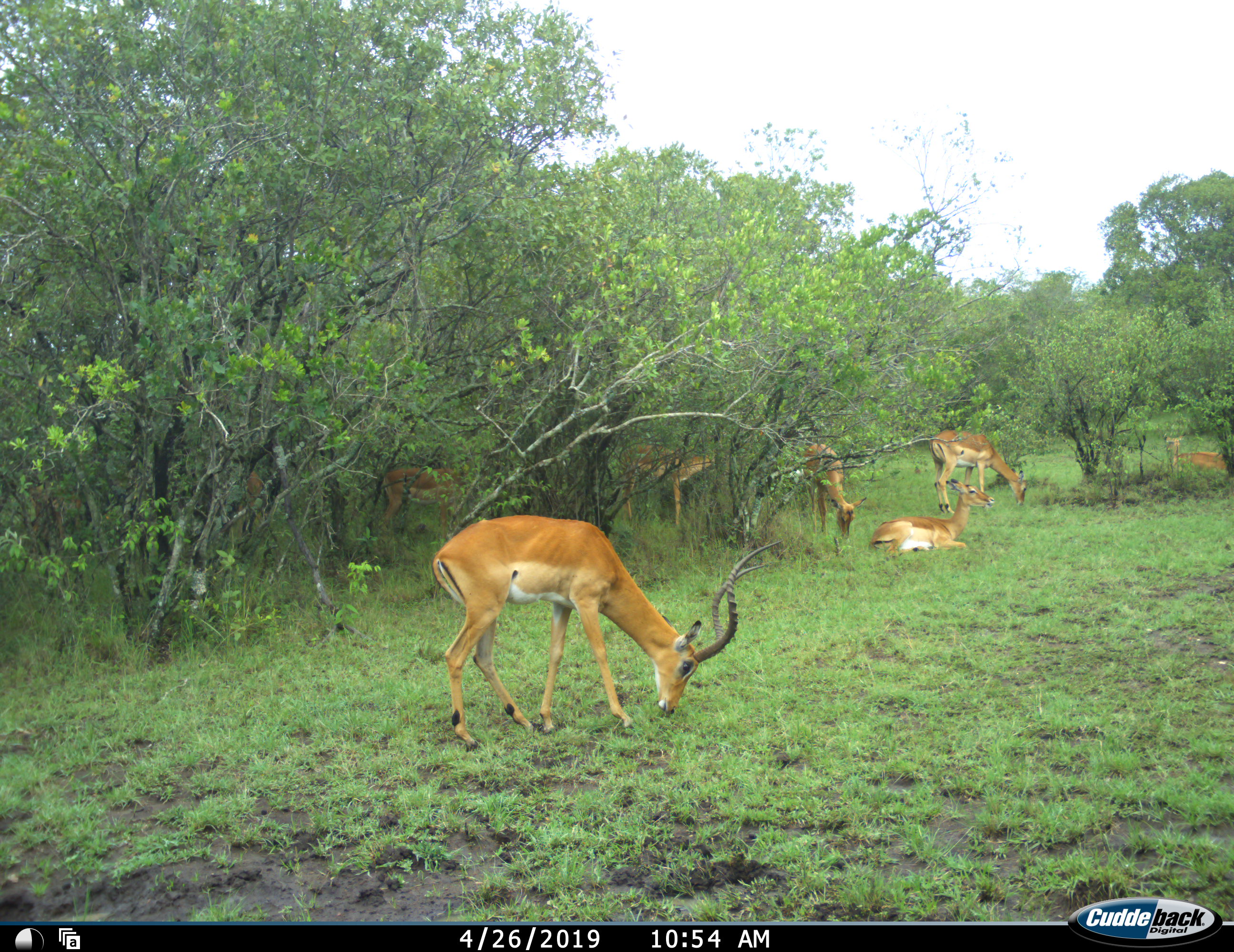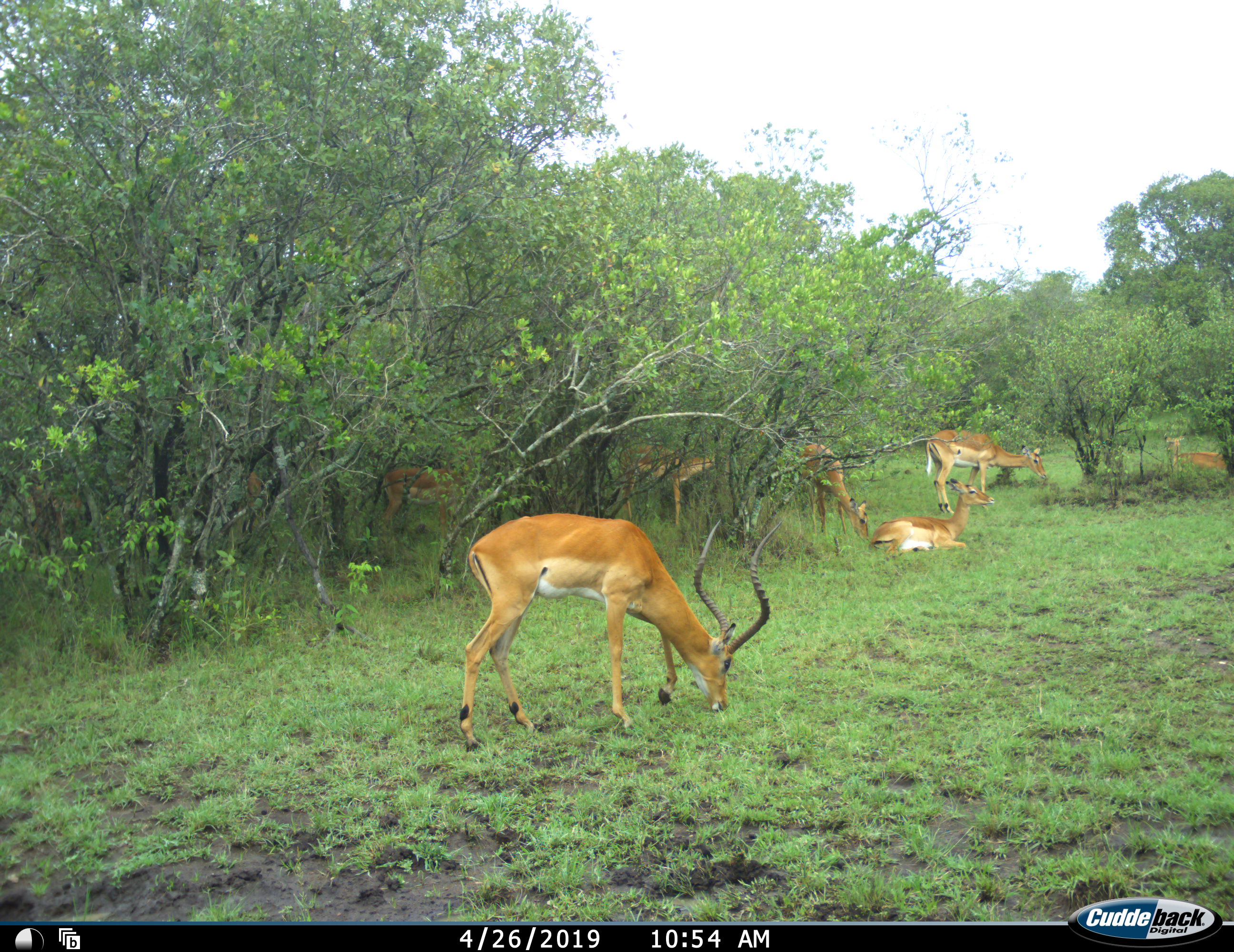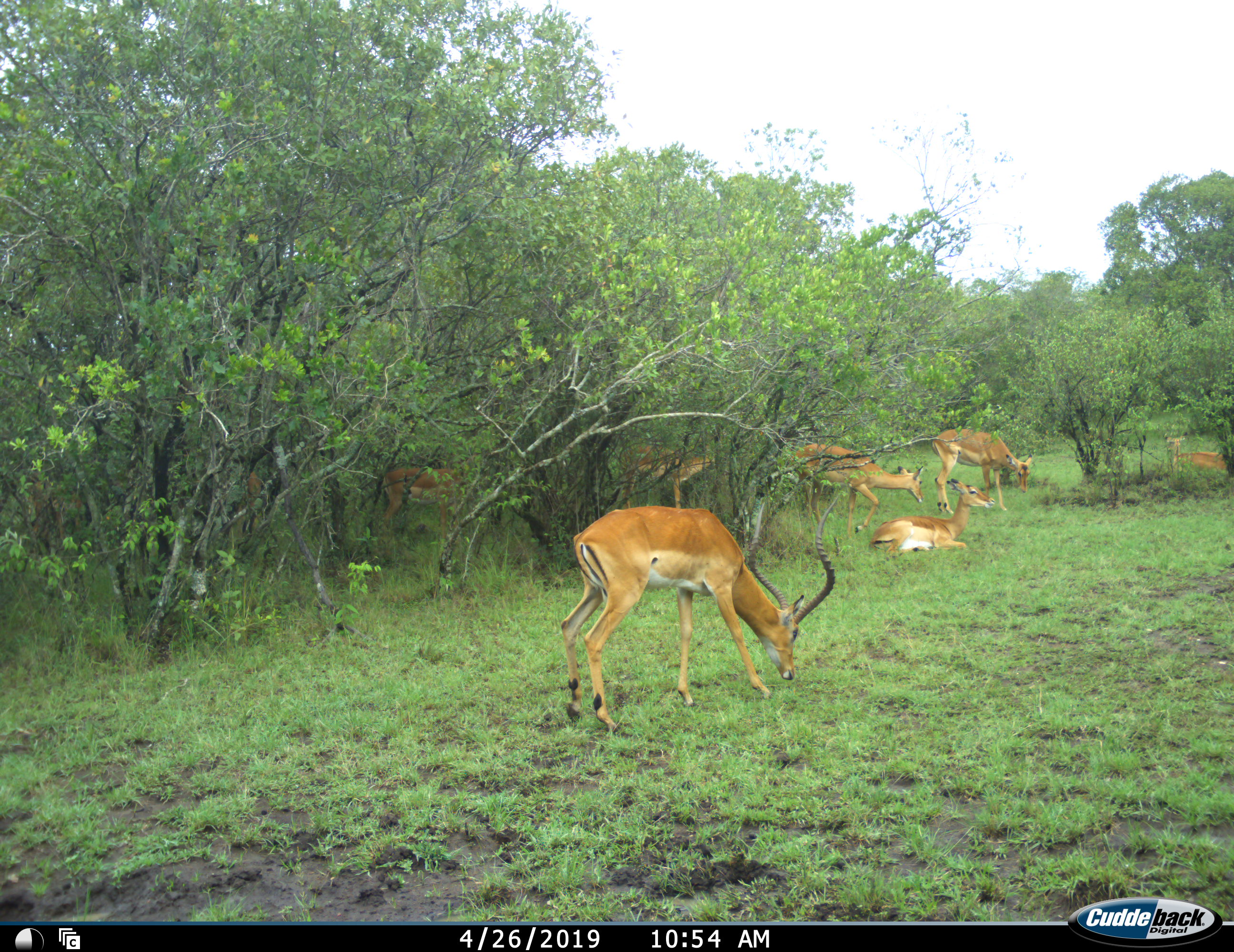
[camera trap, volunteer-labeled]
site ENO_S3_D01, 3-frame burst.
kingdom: Animalia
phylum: Chordata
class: Mammalia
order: Artiodactyla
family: Bovidae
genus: Aepyceros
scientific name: Aepyceros melampus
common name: impala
Impala (Aepyceros melampus), count 8. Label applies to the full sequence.